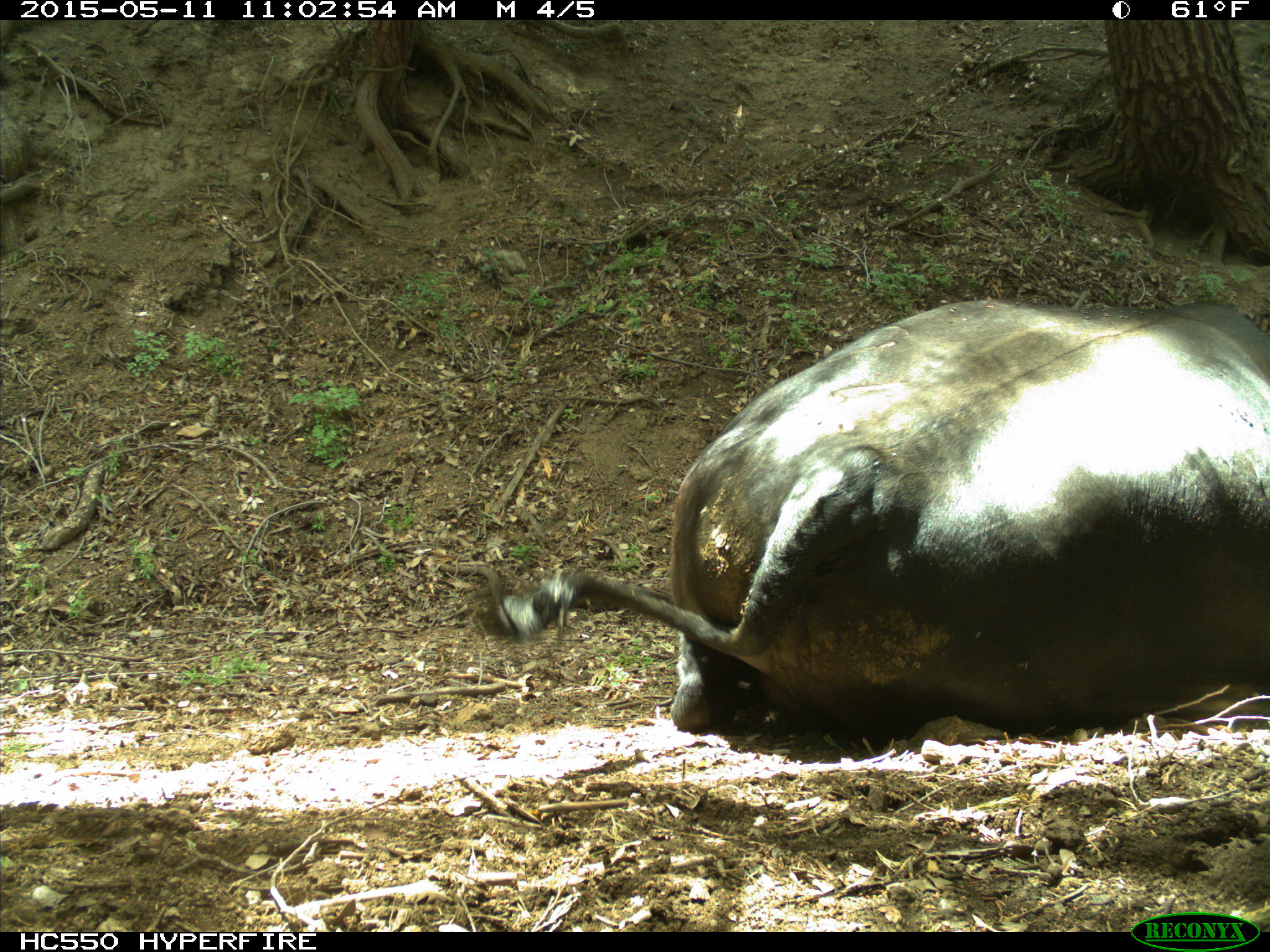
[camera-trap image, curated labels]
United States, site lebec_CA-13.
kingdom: Animalia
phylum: Chordata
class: Mammalia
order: Artiodactyla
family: Bovidae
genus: Bos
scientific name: Bos taurus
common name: domestic cow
Bos taurus (domestic cow).